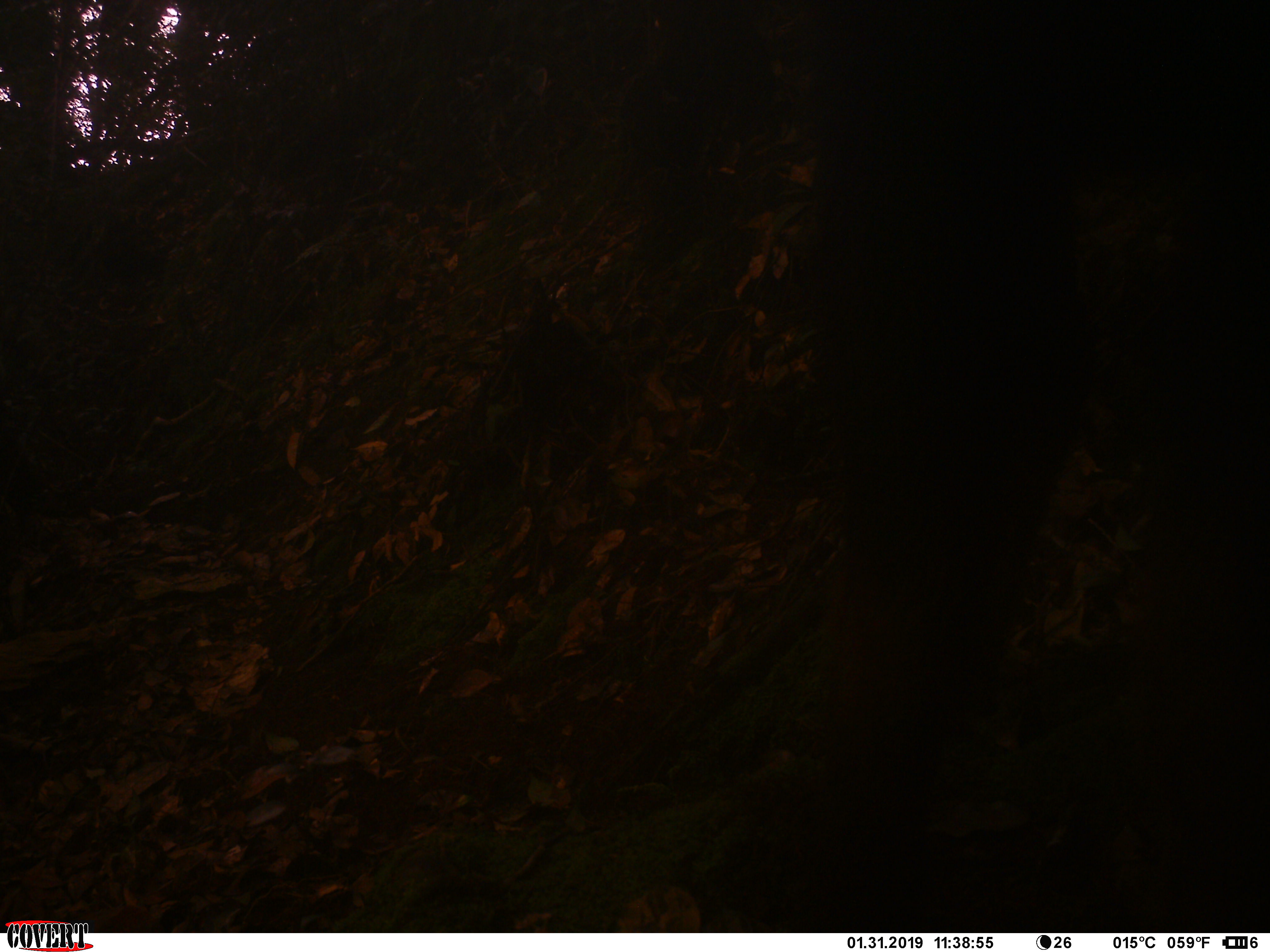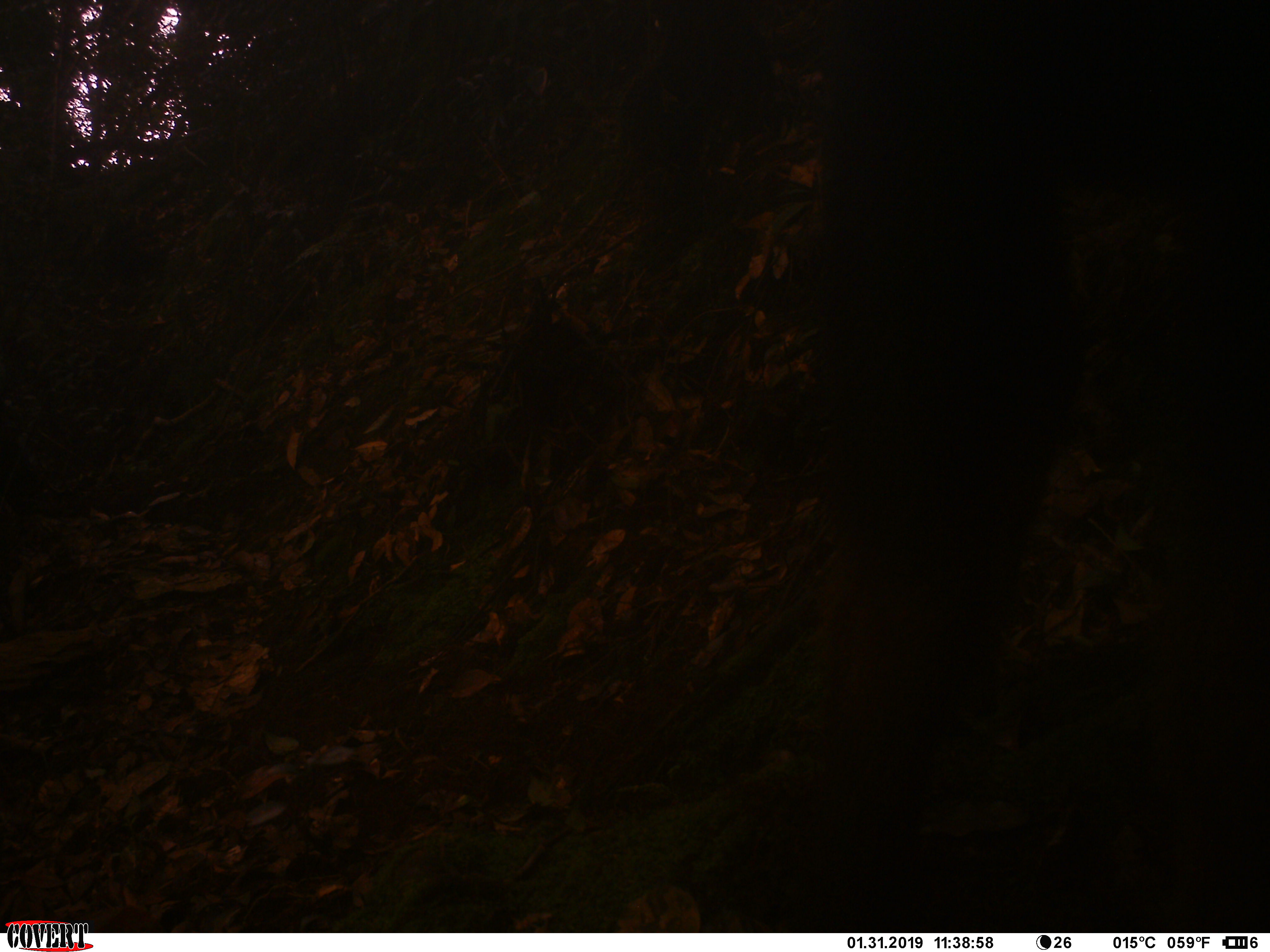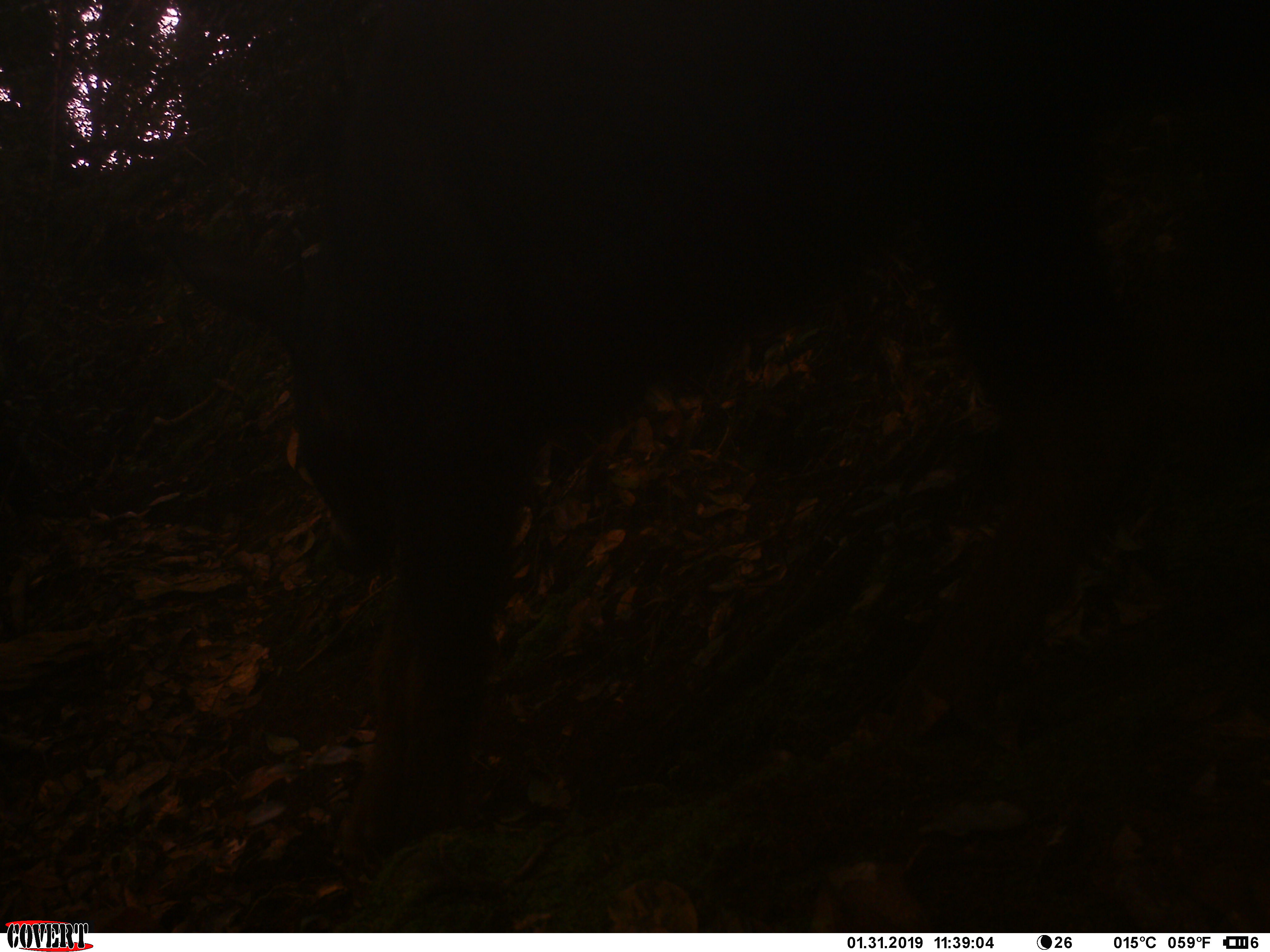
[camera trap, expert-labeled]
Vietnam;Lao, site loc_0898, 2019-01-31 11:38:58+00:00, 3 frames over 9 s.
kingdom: Animalia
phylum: Chordata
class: Mammalia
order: Artiodactyla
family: Bovidae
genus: Capricornis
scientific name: Capricornis sumatraensis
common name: chinese serow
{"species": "chinese serow (Capricornis sumatraensis)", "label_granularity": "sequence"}